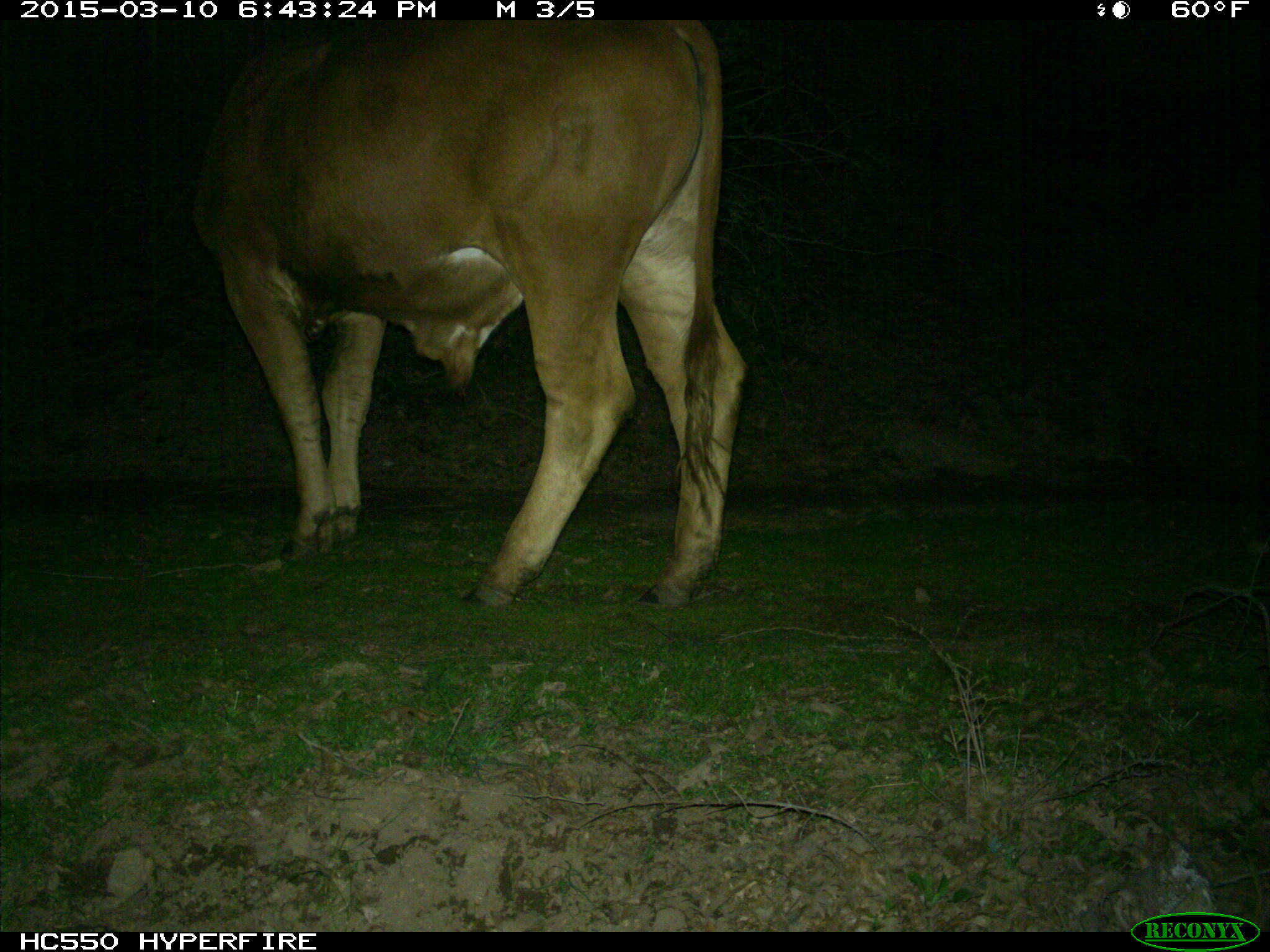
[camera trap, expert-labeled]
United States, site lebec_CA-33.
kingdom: Animalia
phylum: Chordata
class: Mammalia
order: Artiodactyla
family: Bovidae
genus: Bos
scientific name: Bos taurus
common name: domestic cow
Bos taurus (domestic cow).